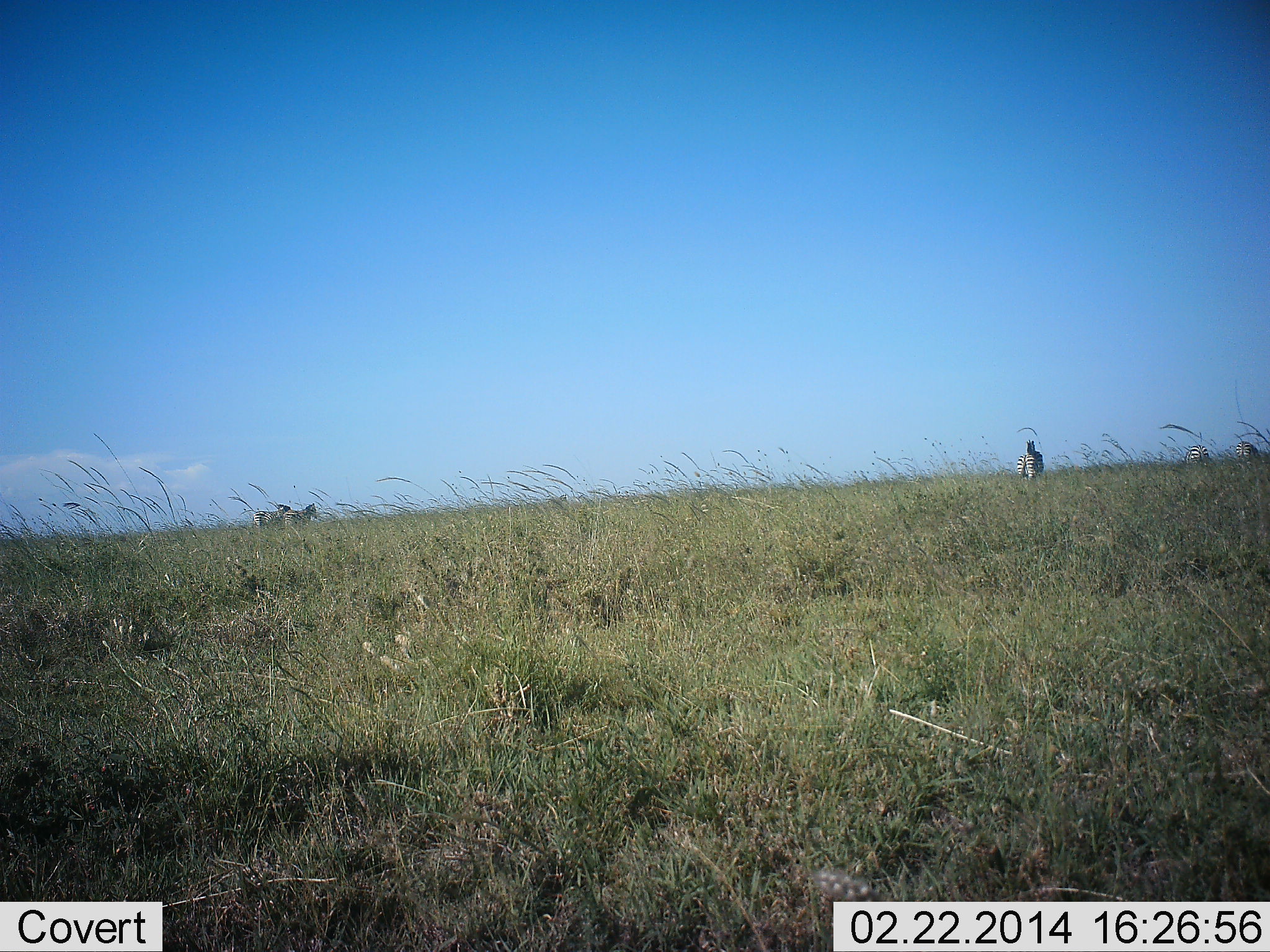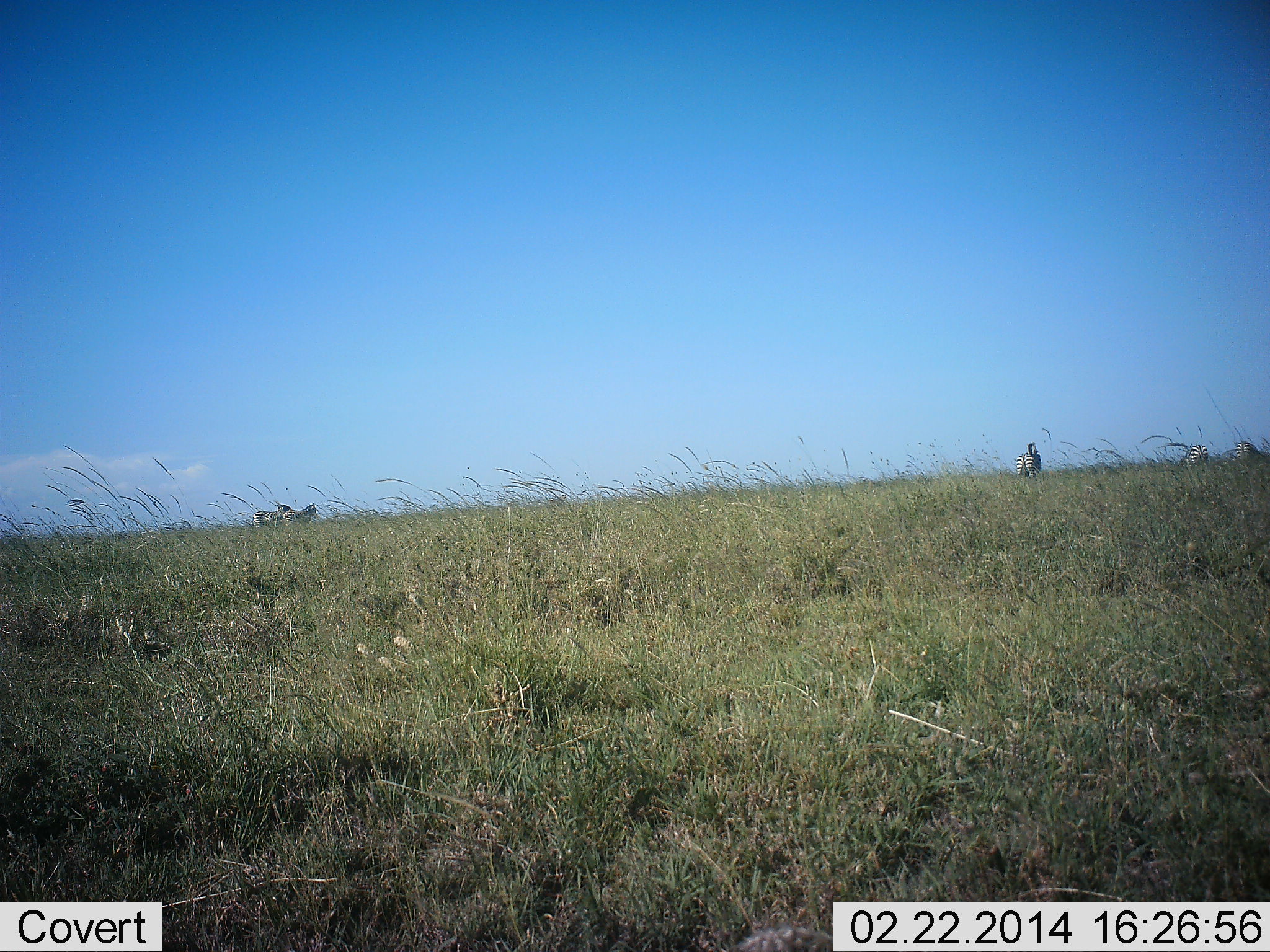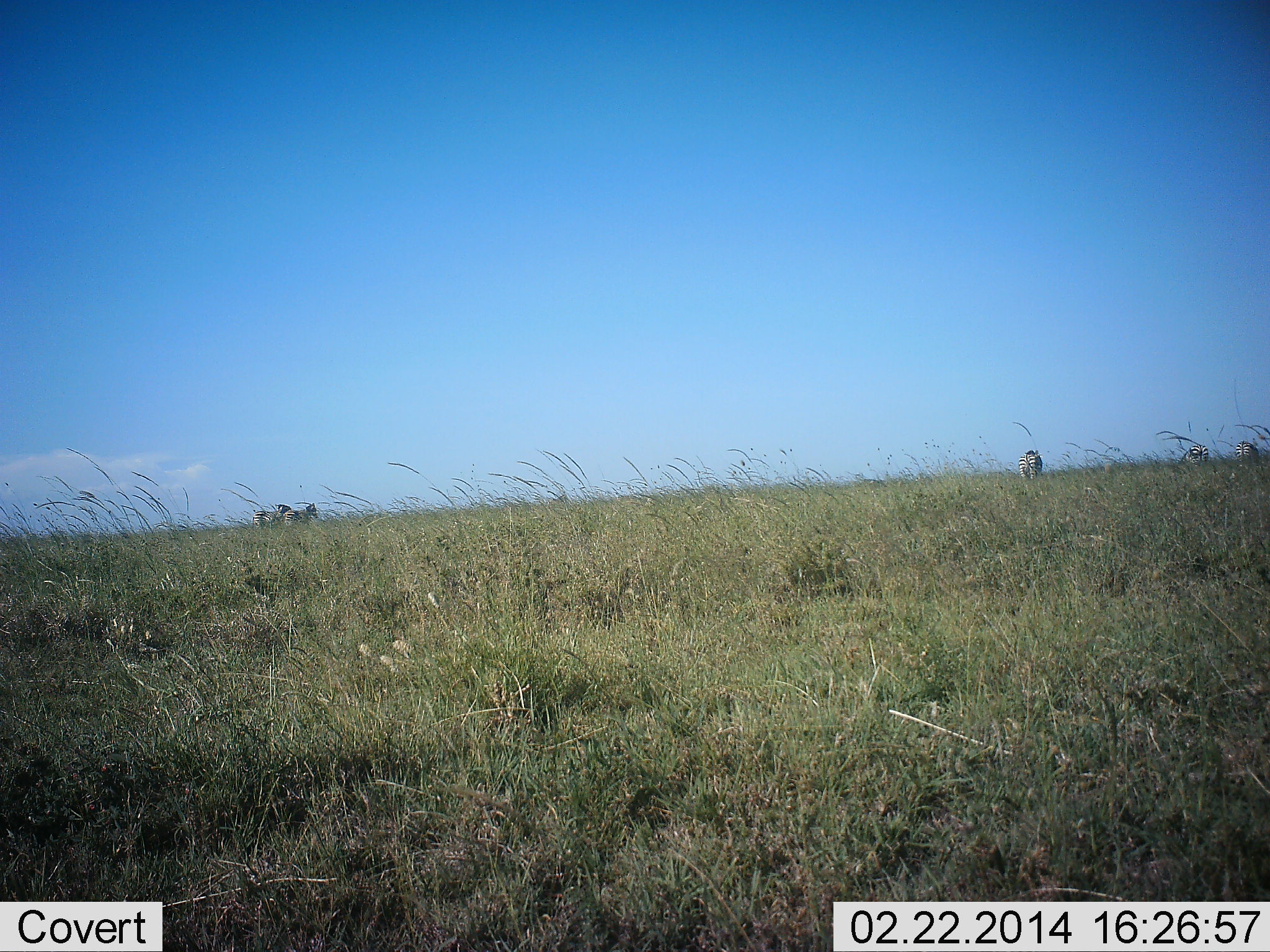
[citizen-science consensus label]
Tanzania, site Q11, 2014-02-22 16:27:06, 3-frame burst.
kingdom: Animalia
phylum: Chordata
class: Mammalia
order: Perissodactyla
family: Equidae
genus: Equus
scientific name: Equus quagga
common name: plains zebra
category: zebra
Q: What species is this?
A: Zebra (plains zebra) (Equus quagga).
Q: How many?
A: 5.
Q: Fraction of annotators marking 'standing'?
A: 80%.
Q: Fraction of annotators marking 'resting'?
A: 0%.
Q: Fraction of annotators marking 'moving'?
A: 10%.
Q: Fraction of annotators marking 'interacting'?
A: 0%.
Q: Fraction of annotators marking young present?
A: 0%.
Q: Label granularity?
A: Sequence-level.